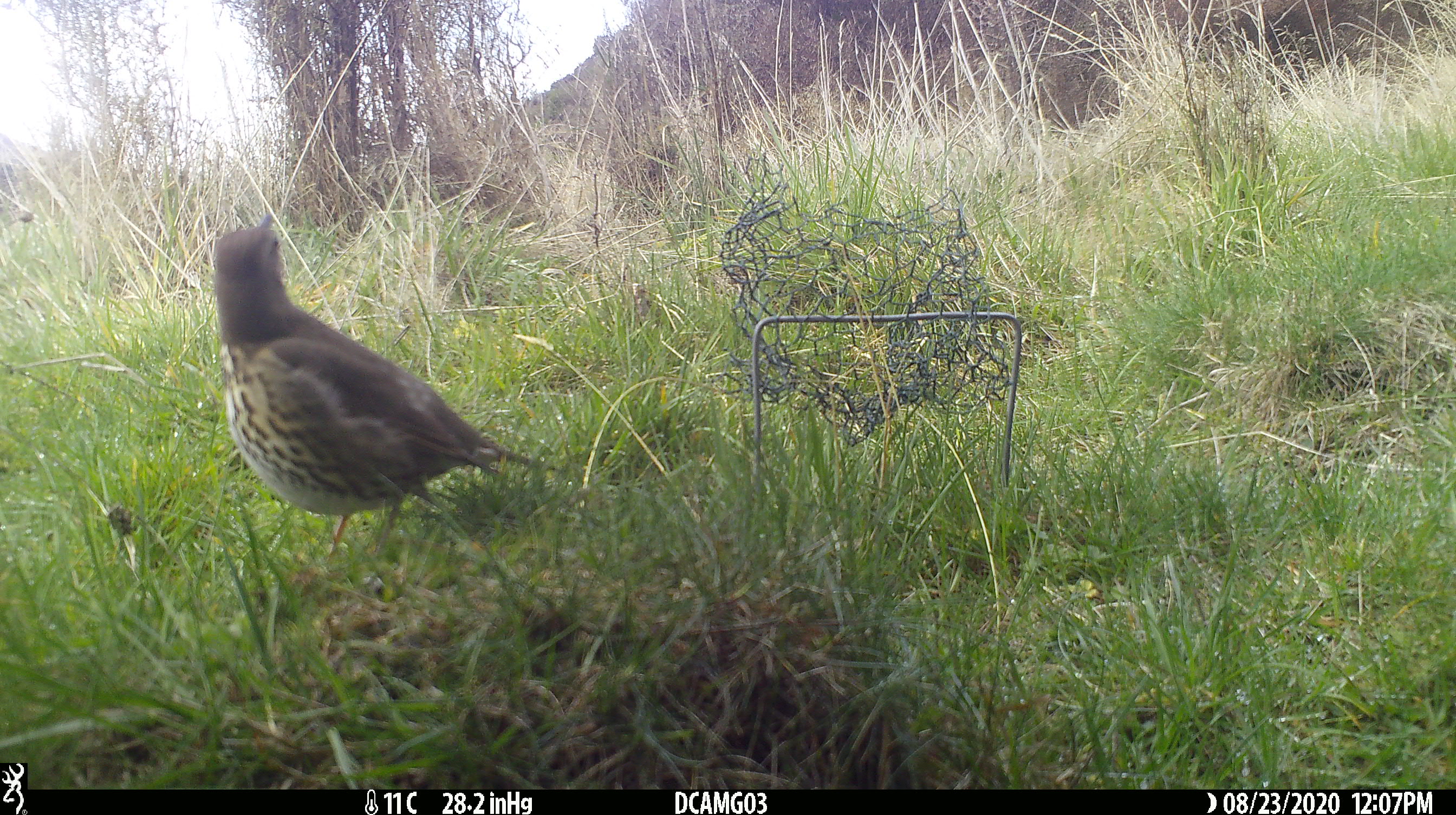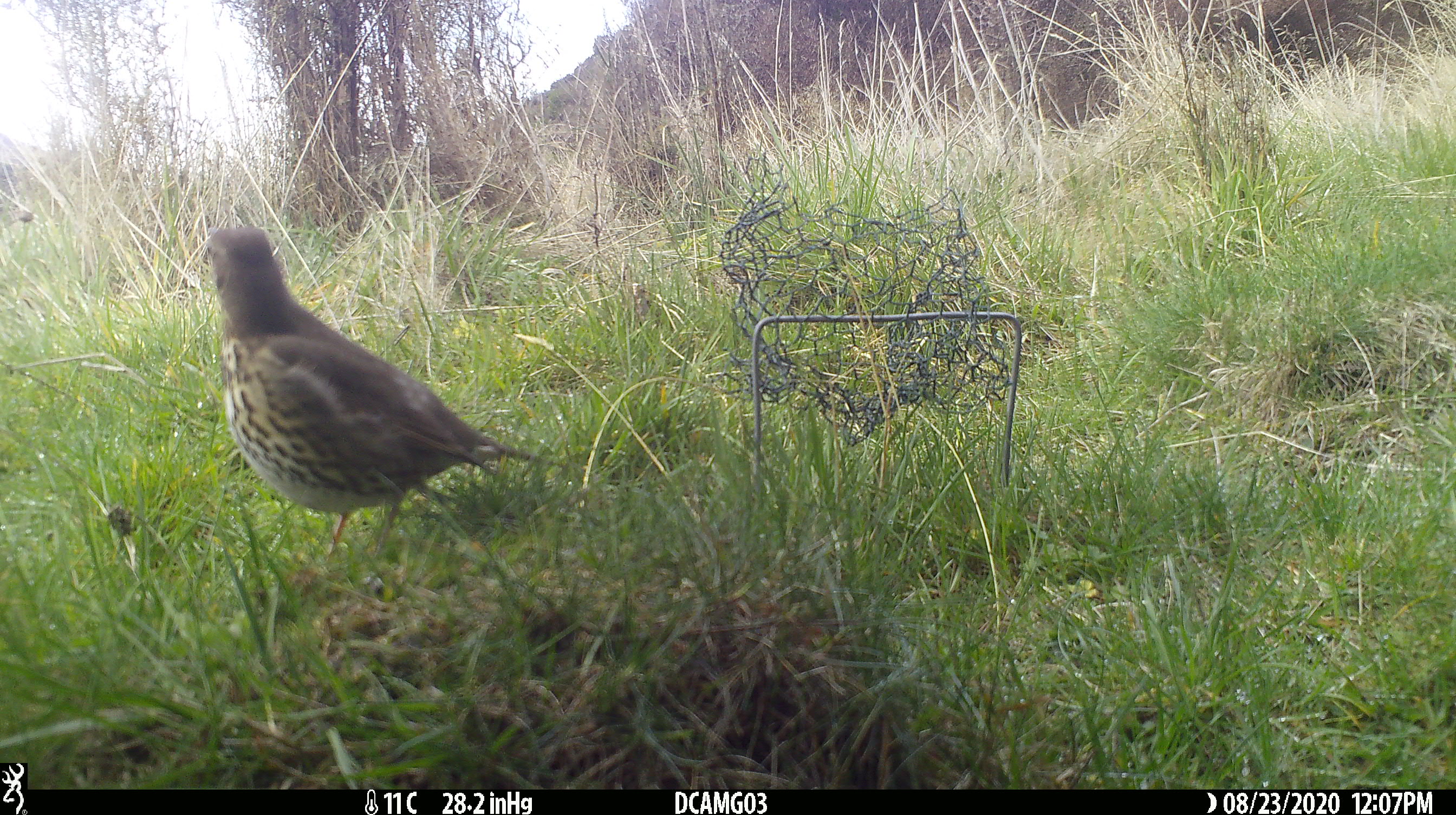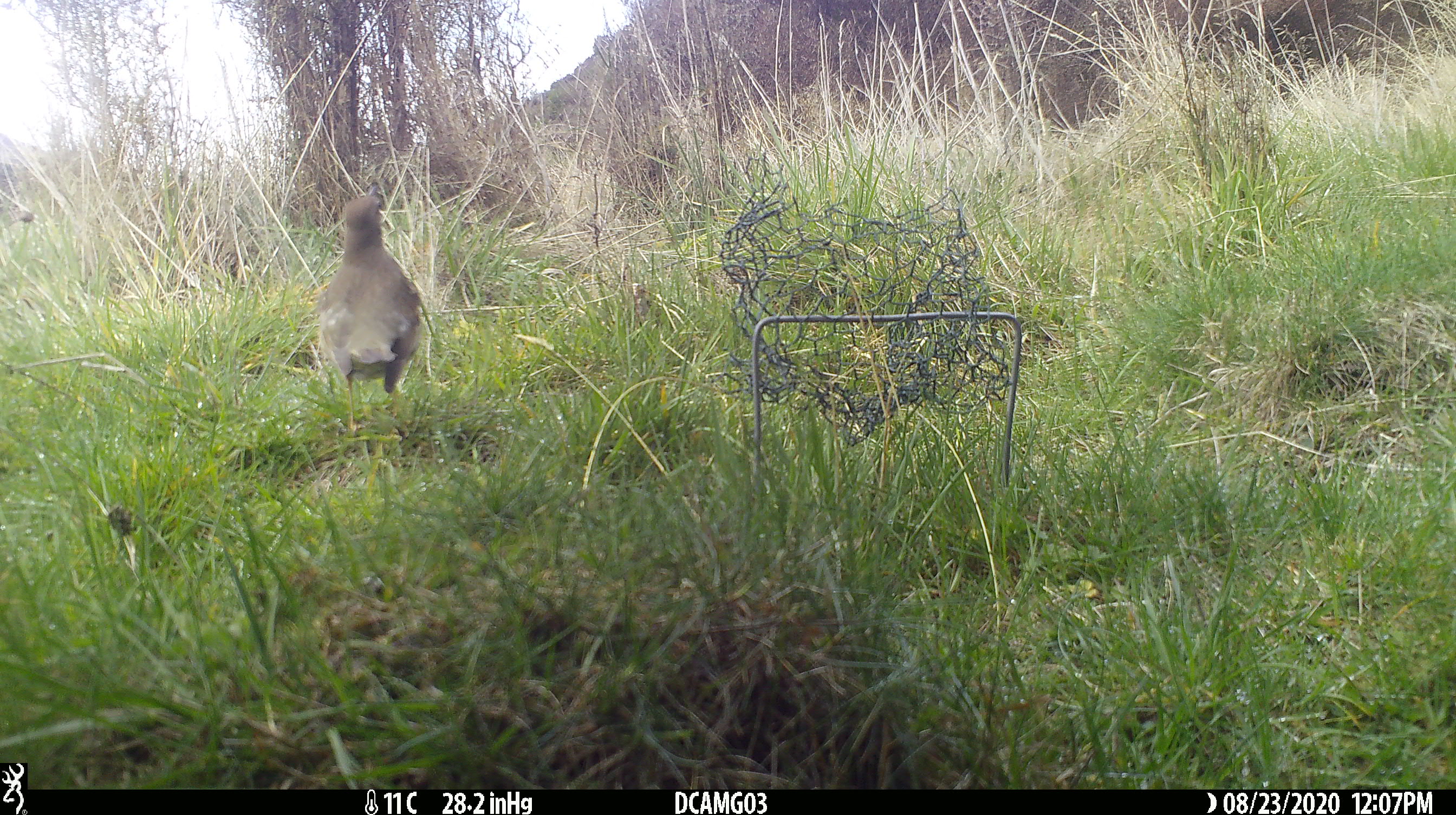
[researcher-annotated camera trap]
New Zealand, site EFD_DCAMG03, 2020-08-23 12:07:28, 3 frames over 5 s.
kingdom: Animalia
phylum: Chordata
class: Aves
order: Passeriformes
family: Turdidae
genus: Turdus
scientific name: Turdus philomelos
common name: song thrush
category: thrush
Thrush (song thrush) (Turdus philomelos).